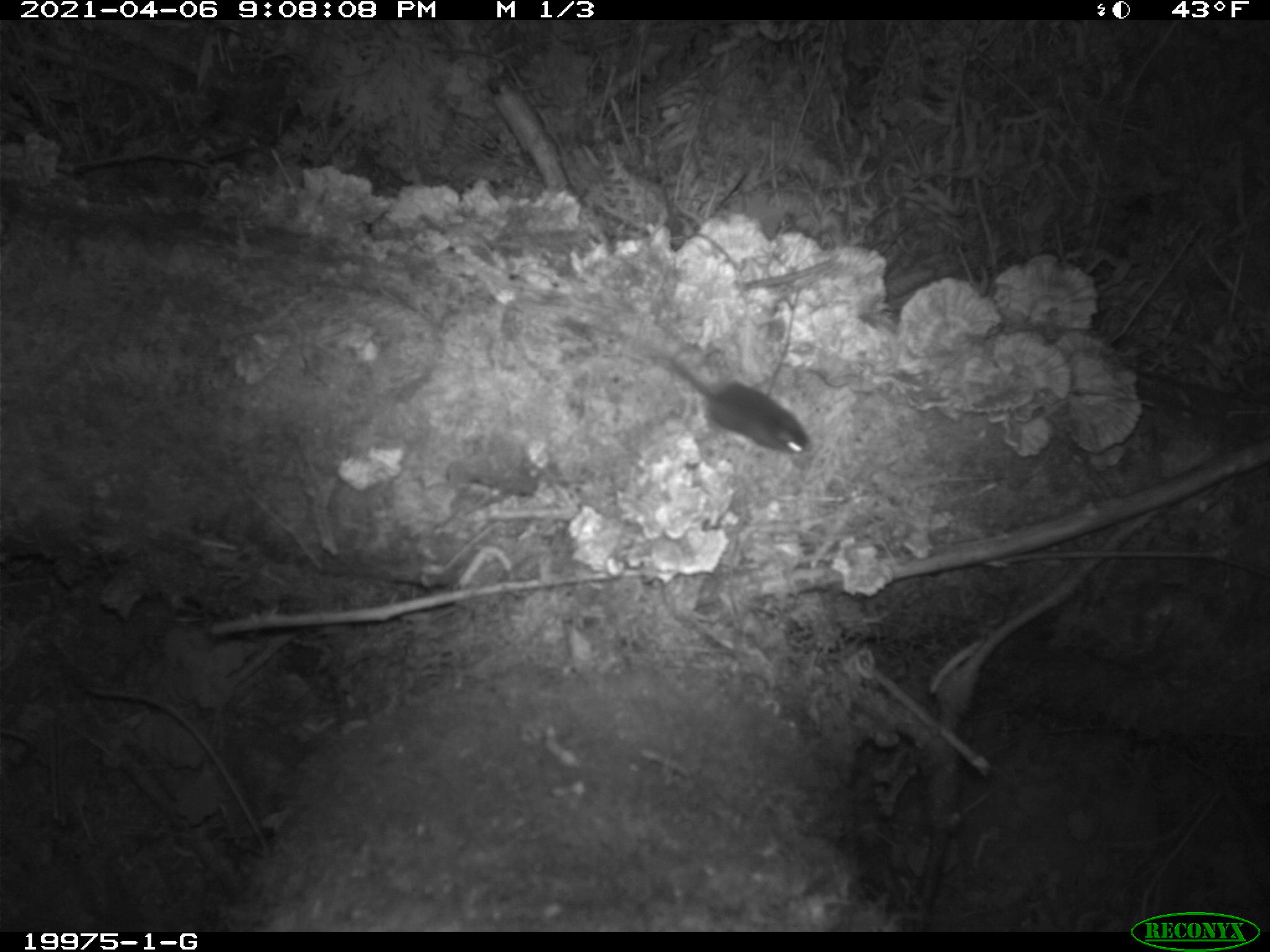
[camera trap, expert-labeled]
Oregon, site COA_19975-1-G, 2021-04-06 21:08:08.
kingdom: Animalia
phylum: Chordata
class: Mammalia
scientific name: Mammalia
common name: small mammal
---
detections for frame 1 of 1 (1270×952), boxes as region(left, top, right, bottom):
small mammal: region(607, 322, 817, 455)